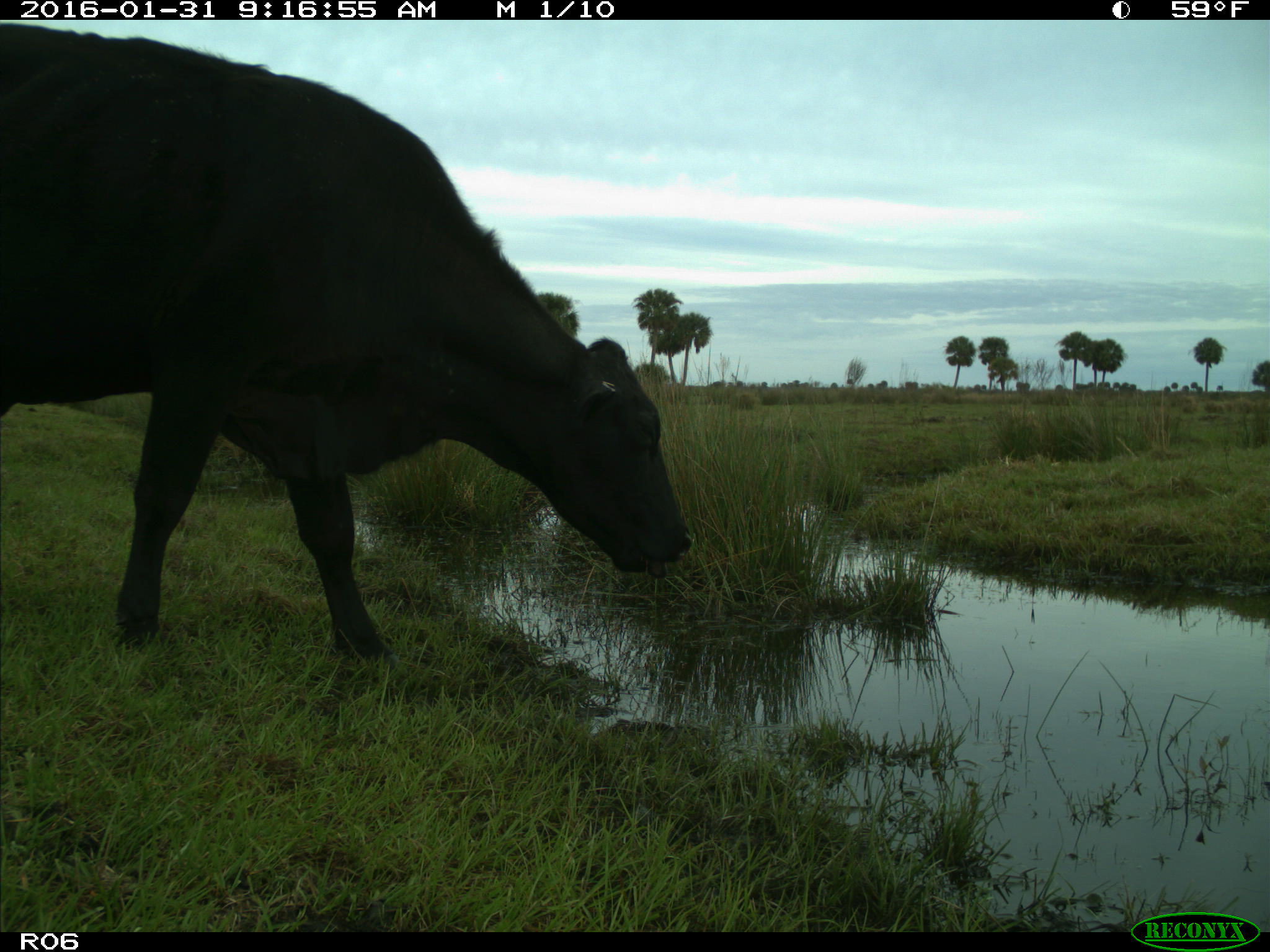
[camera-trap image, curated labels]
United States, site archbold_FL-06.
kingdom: Animalia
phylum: Chordata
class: Mammalia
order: Artiodactyla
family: Bovidae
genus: Bos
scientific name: Bos taurus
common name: domestic cow